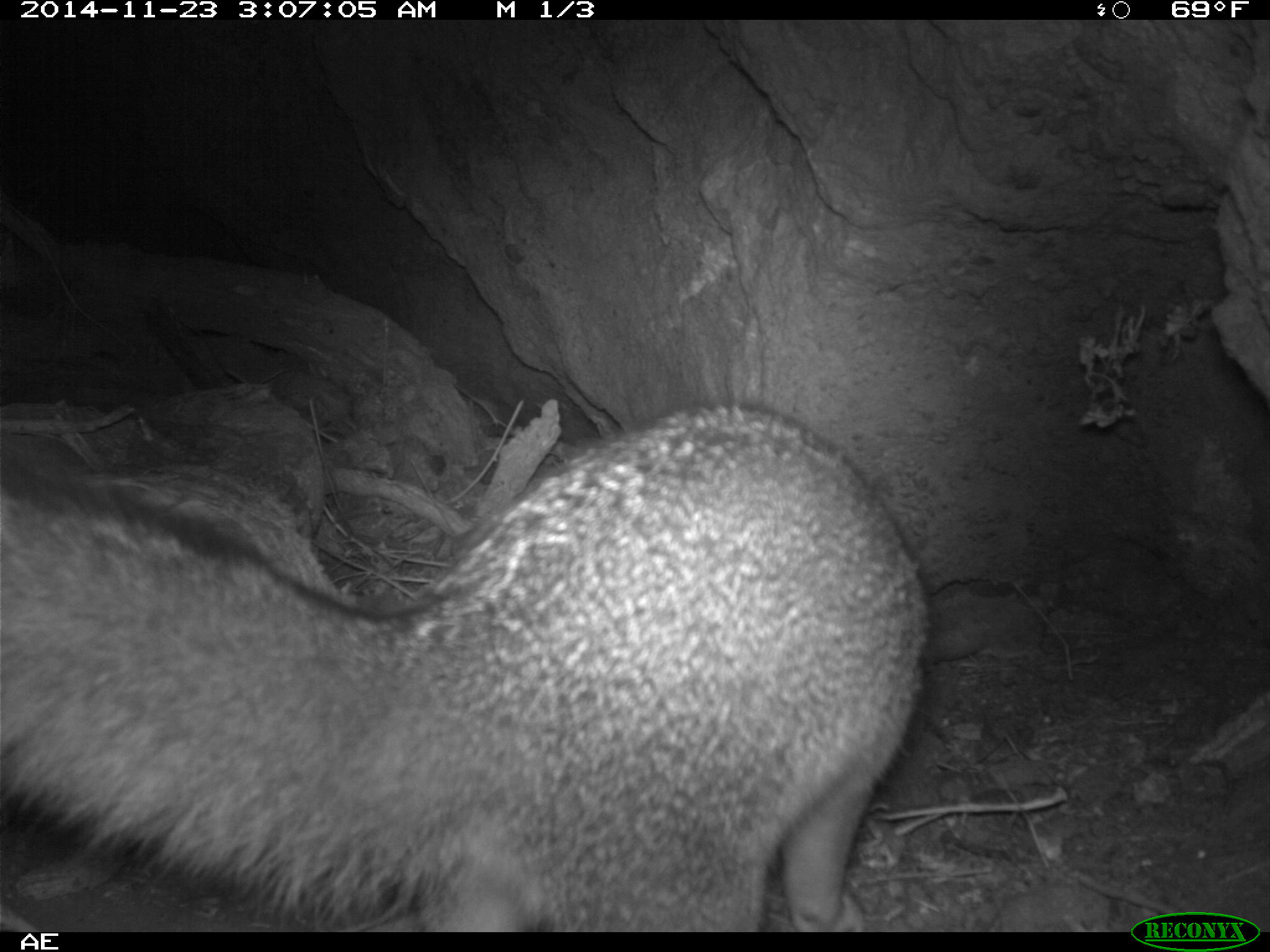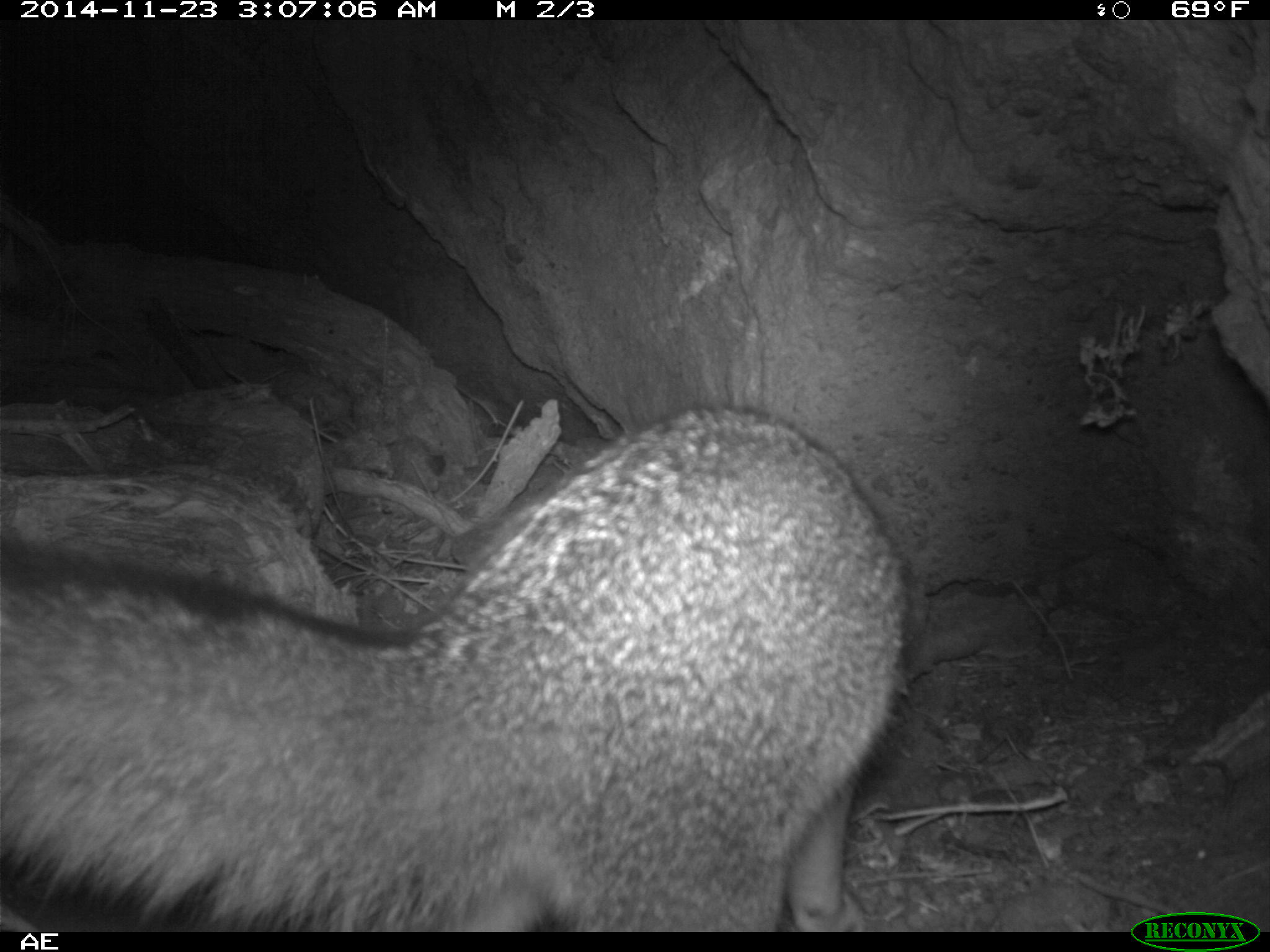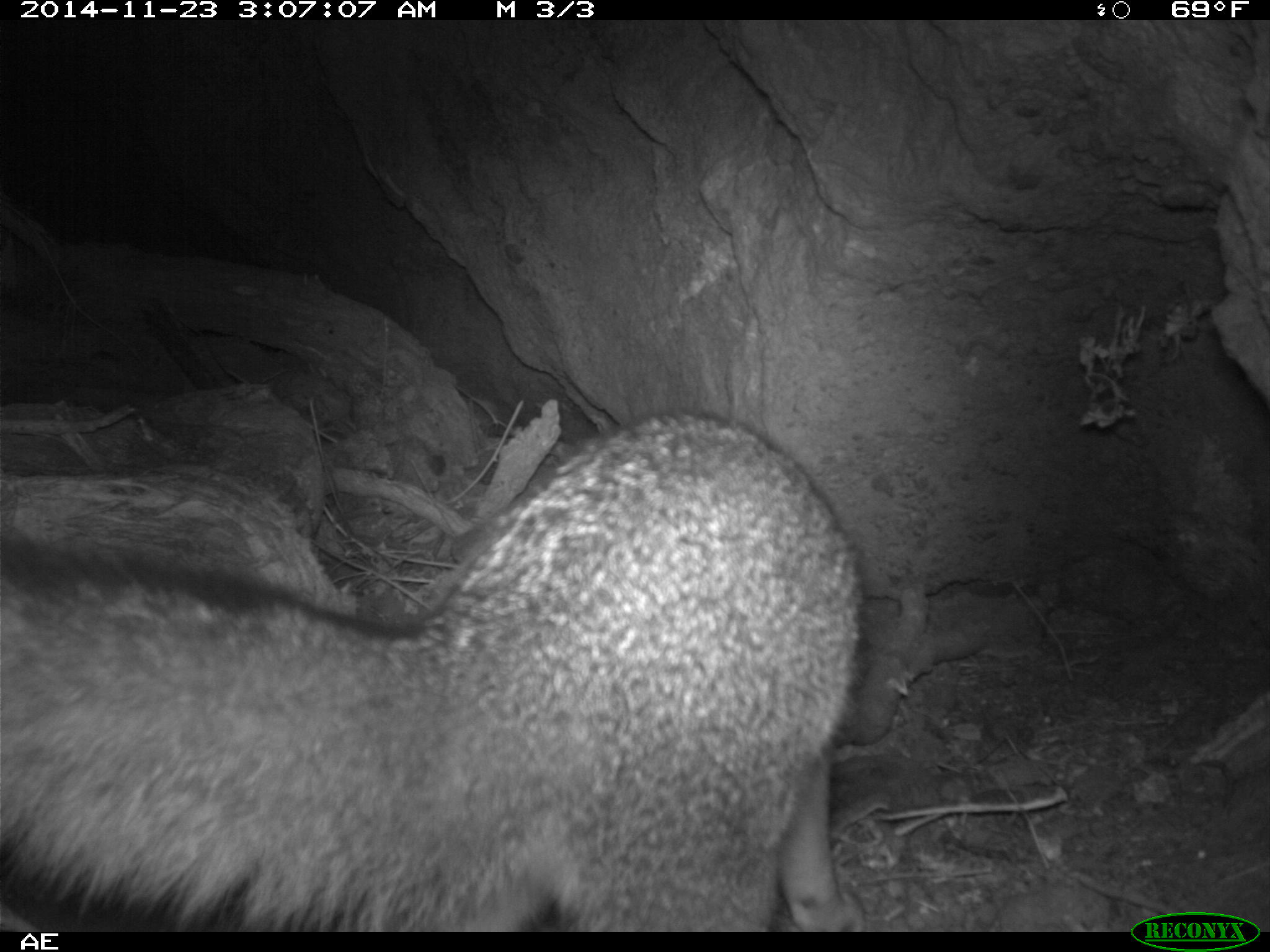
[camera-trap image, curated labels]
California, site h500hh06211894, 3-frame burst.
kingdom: Animalia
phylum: Chordata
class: Mammalia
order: Carnivora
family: Canidae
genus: Urocyon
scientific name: Urocyon littoralis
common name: island fox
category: fox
Fox (island fox) (Urocyon littoralis).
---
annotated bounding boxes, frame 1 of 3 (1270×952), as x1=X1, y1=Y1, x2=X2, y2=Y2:
fox: x1=0, y1=399, x2=928, y2=935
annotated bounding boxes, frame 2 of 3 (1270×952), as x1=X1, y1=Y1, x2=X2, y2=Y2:
fox: x1=0, y1=404, x2=907, y2=930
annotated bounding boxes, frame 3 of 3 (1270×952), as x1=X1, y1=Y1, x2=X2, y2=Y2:
fox: x1=0, y1=408, x2=864, y2=932